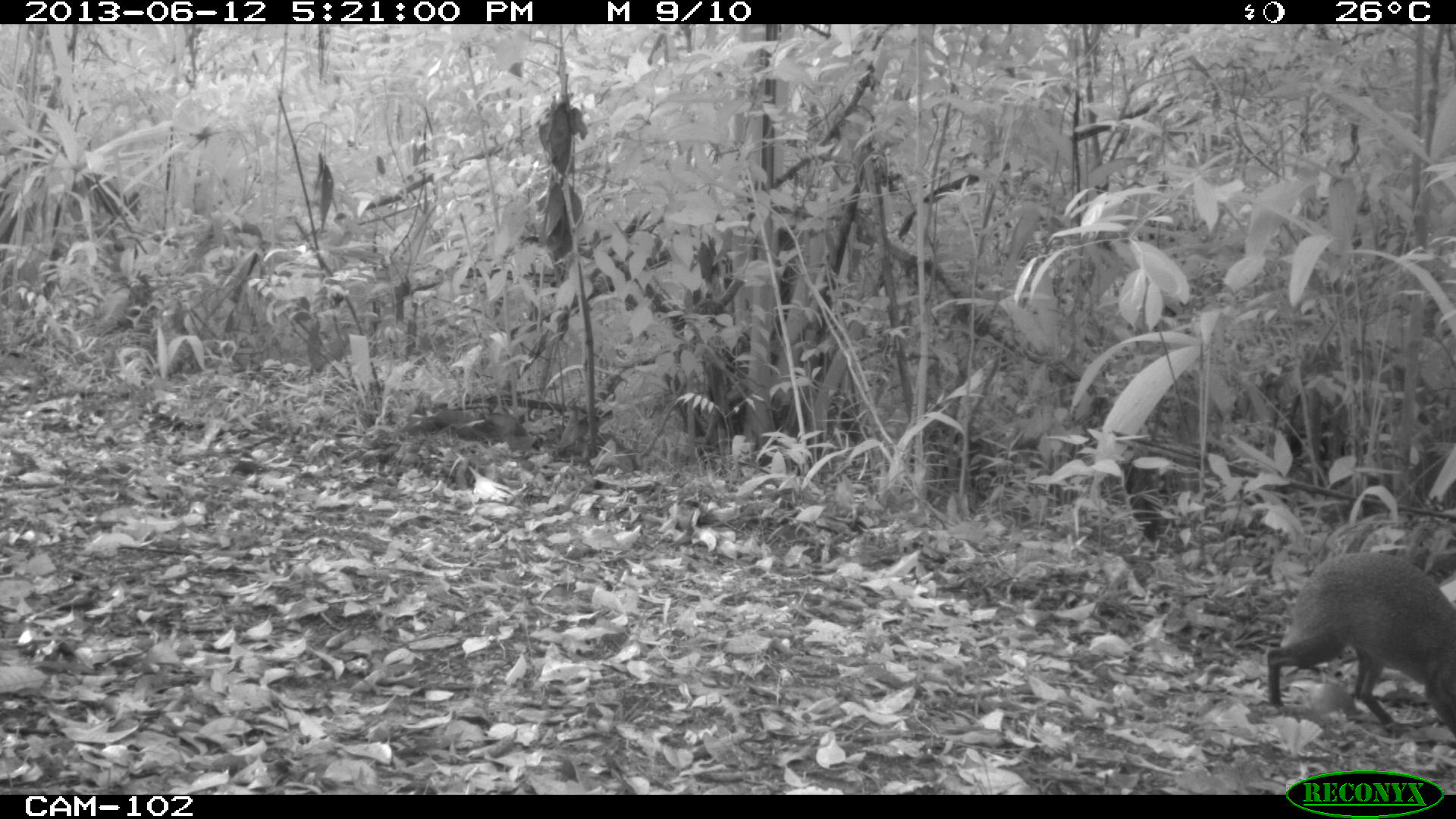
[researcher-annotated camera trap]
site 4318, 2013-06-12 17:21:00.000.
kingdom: Animalia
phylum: Chordata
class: Mammalia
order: Rodentia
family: Dasyproctidae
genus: Dasyprocta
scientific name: Dasyprocta punctata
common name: central american agouti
Dasyprocta punctata (central american agouti), count 1.